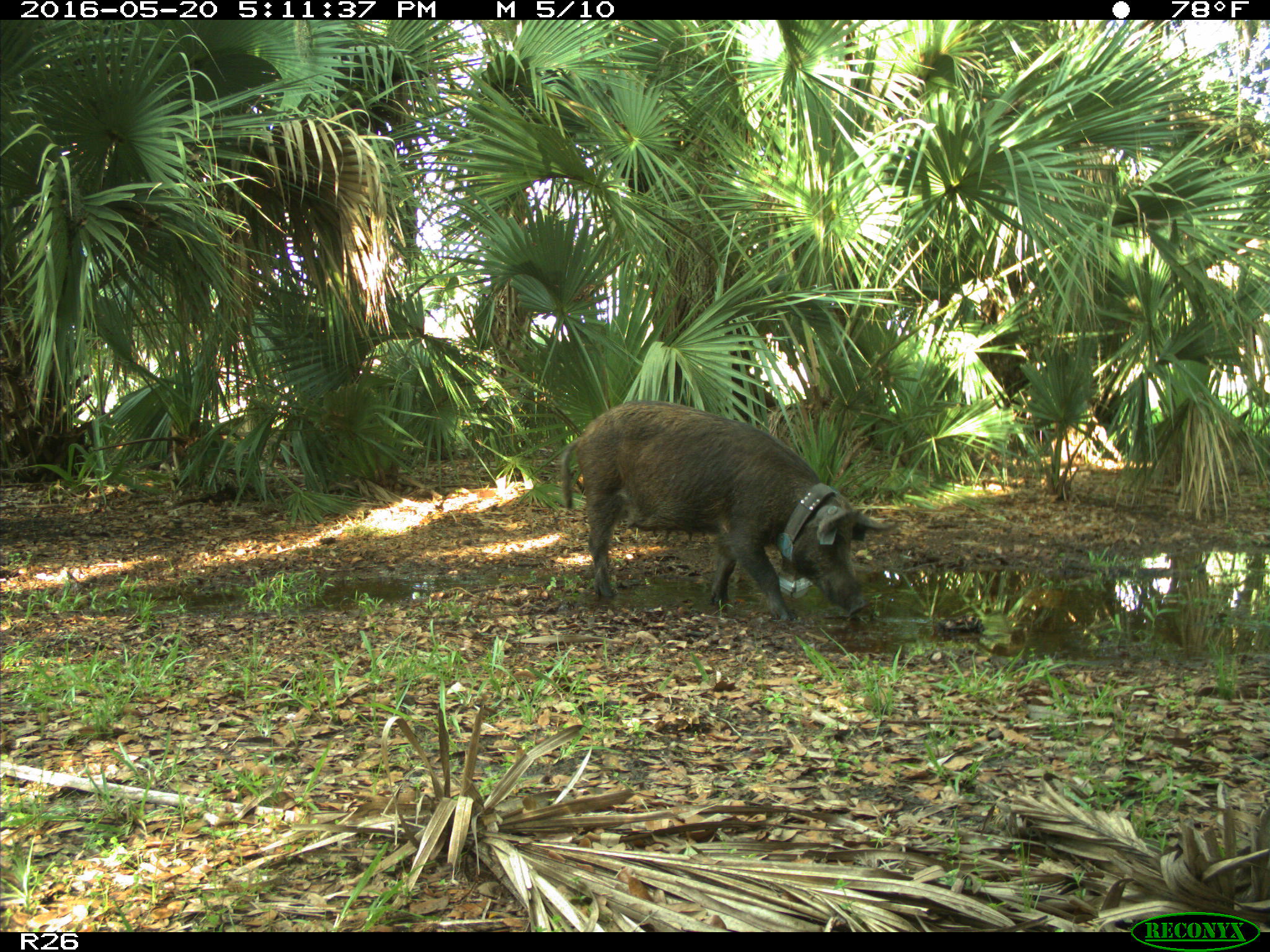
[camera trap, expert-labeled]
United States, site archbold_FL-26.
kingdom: Animalia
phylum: Chordata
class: Mammalia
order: Artiodactyla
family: Suidae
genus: Sus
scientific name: Sus scrofa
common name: wild boar